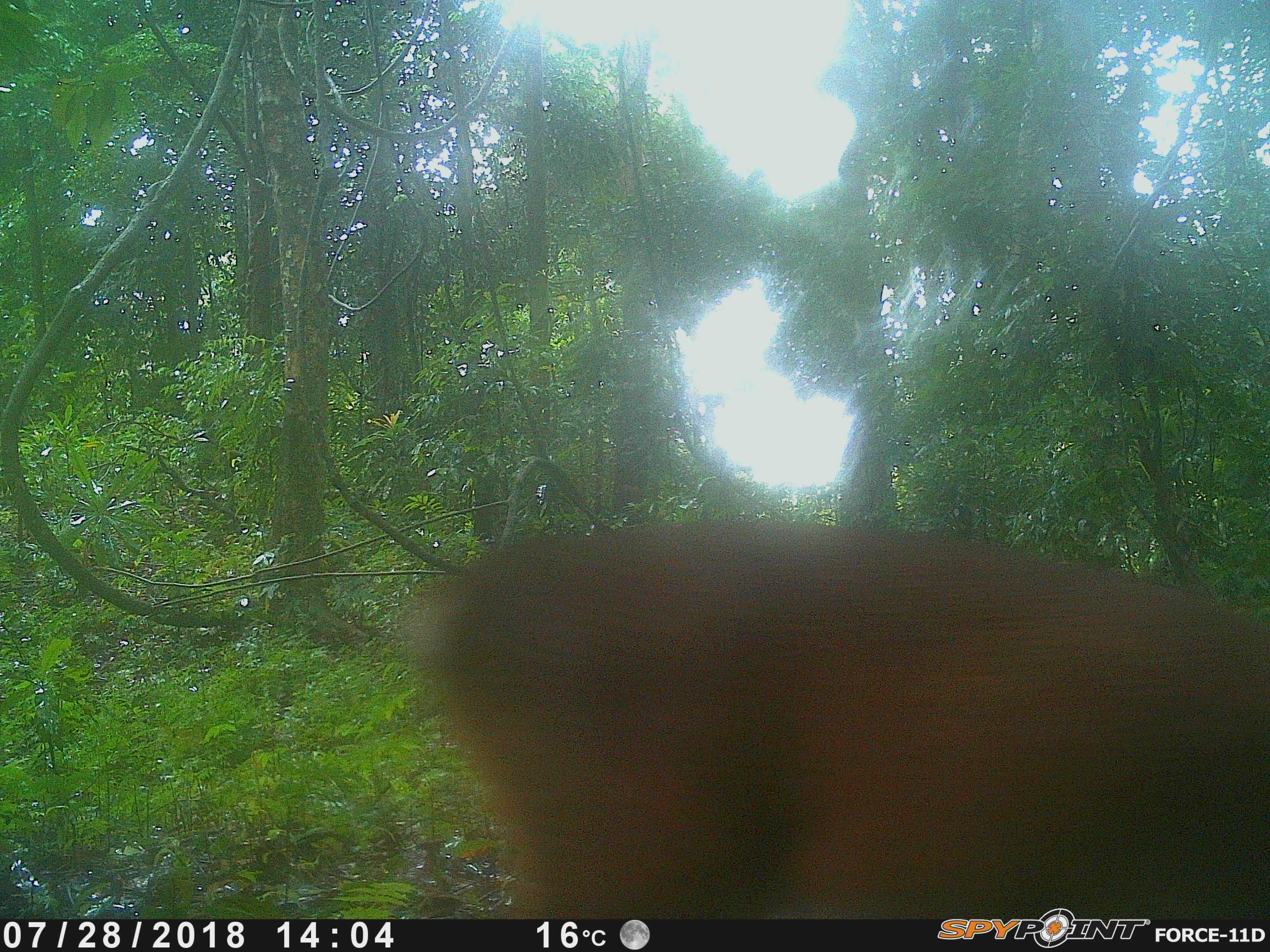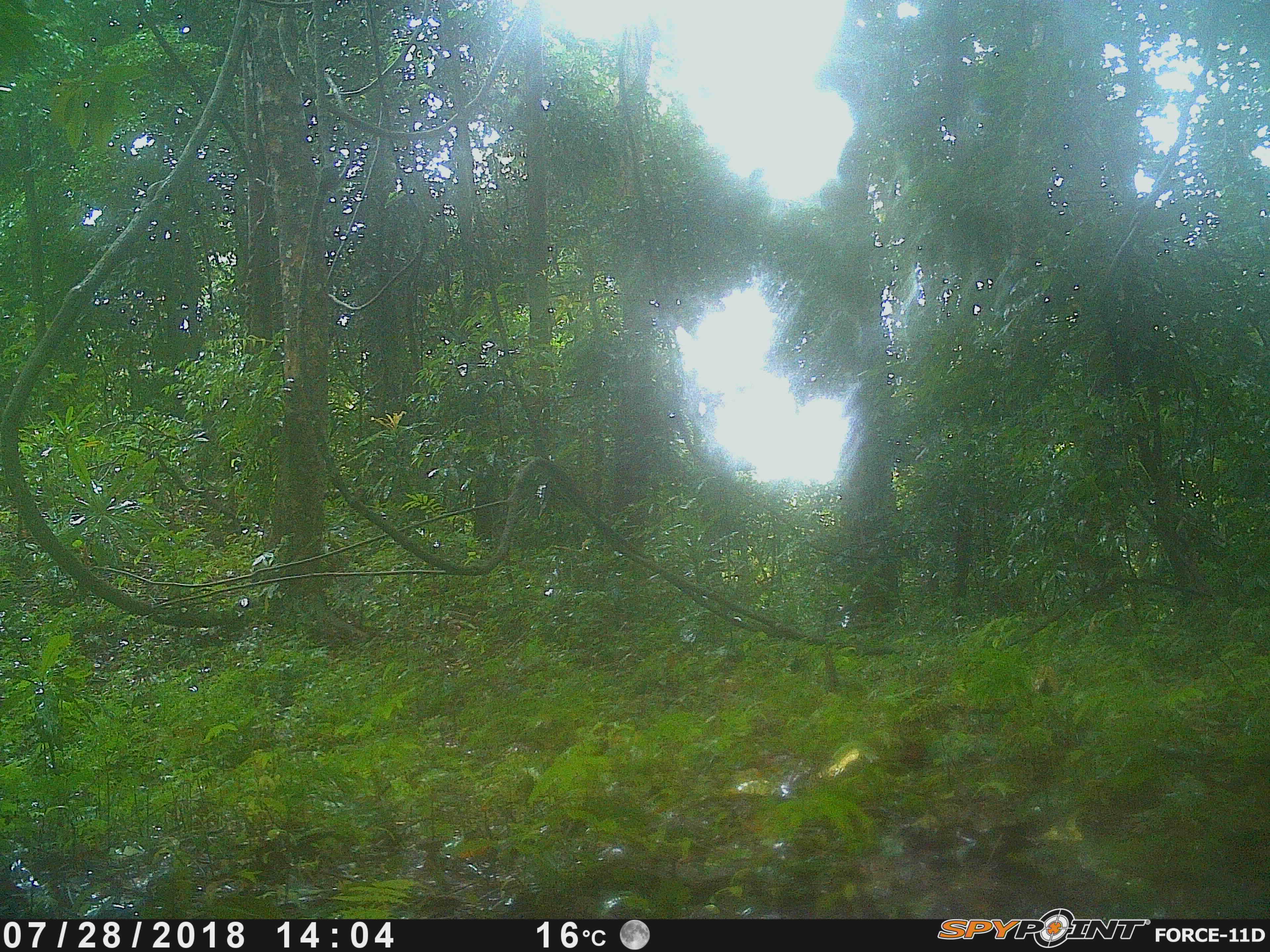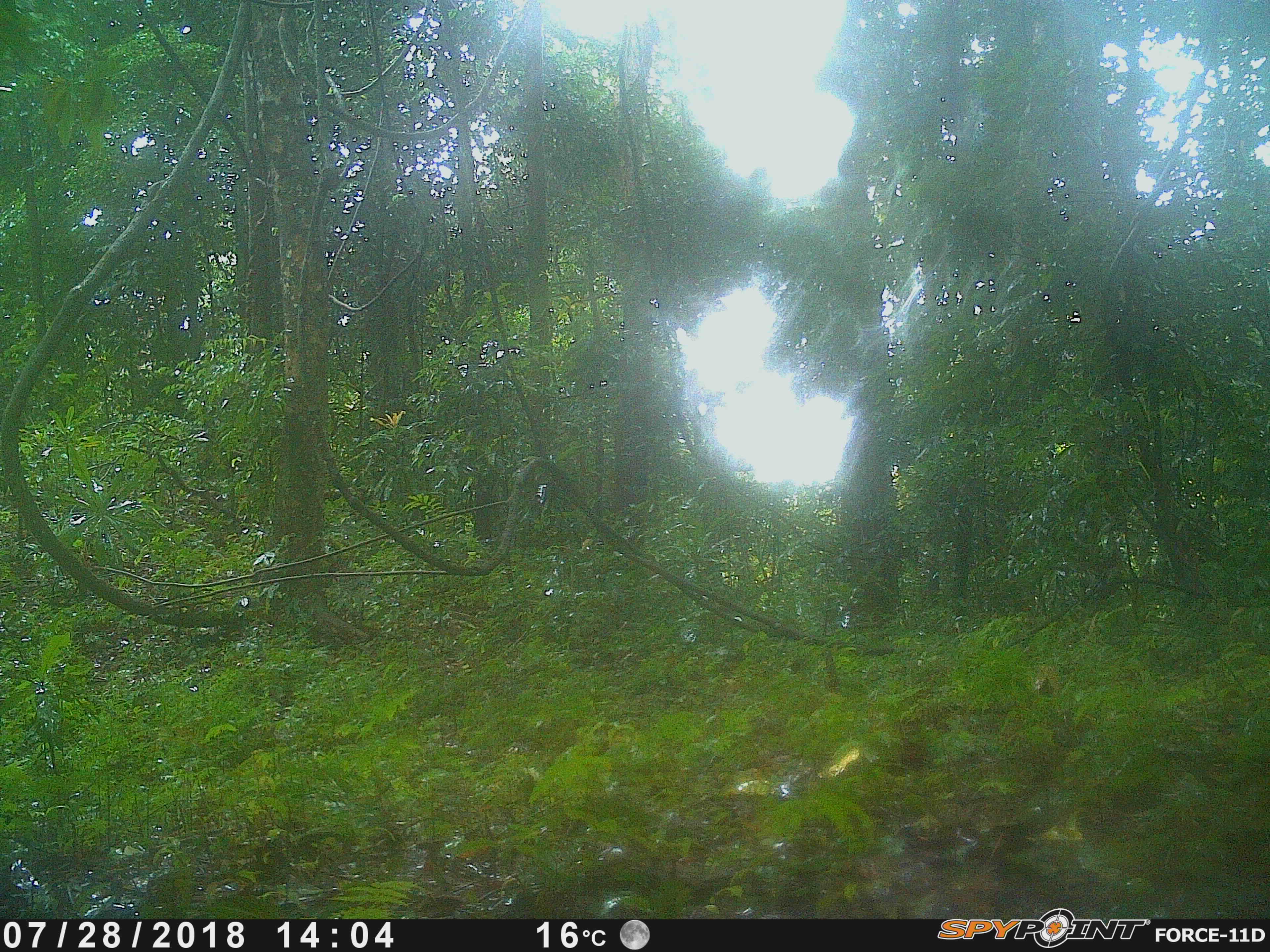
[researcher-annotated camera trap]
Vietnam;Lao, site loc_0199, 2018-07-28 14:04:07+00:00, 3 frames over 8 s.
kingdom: Animalia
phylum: Chordata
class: Mammalia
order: Artiodactyla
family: Cervidae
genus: Muntiacus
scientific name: Muntiacus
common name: muntjacs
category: unidentified muntjac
Unidentified muntjac (muntjacs) (Muntiacus). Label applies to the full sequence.